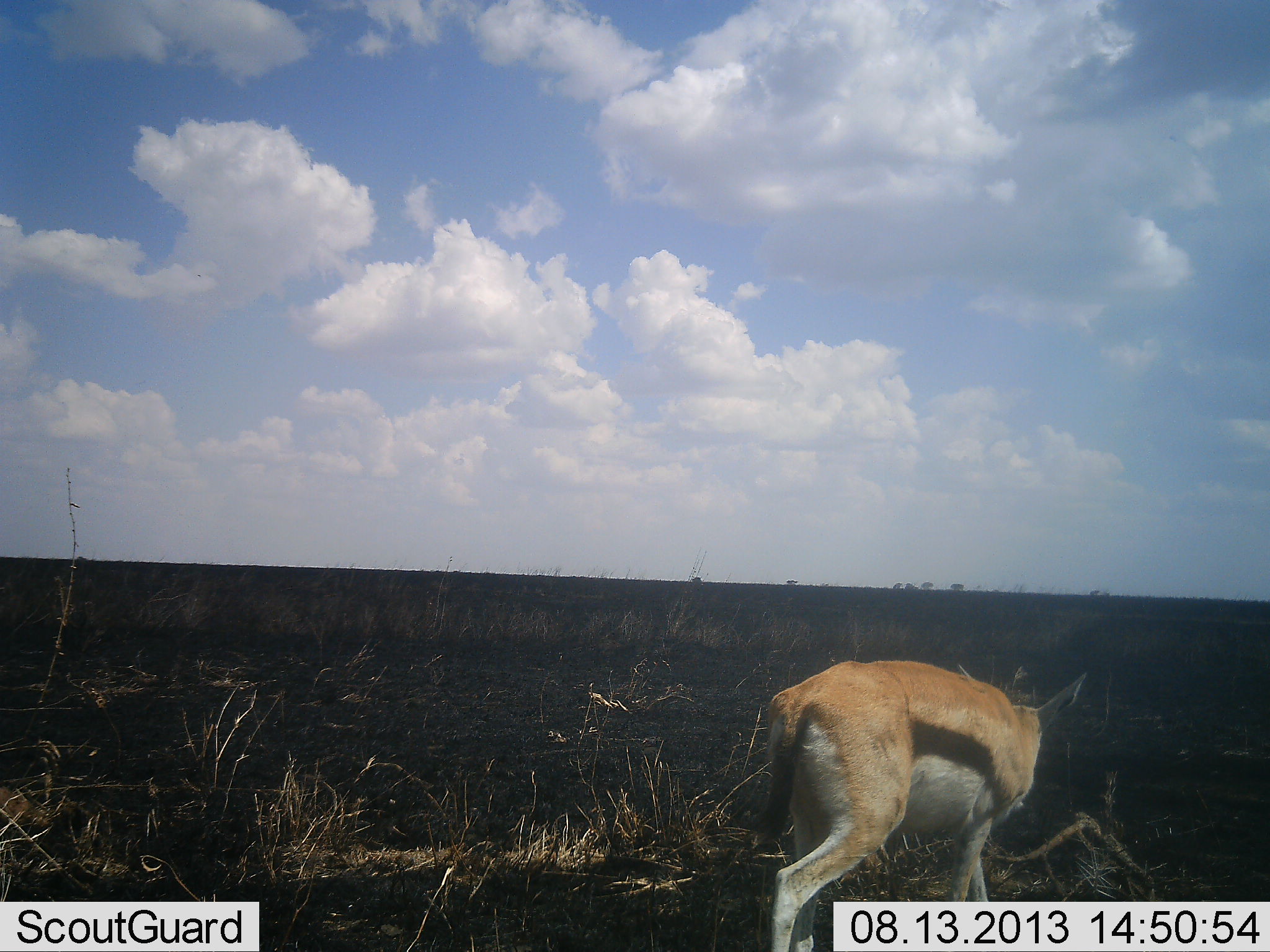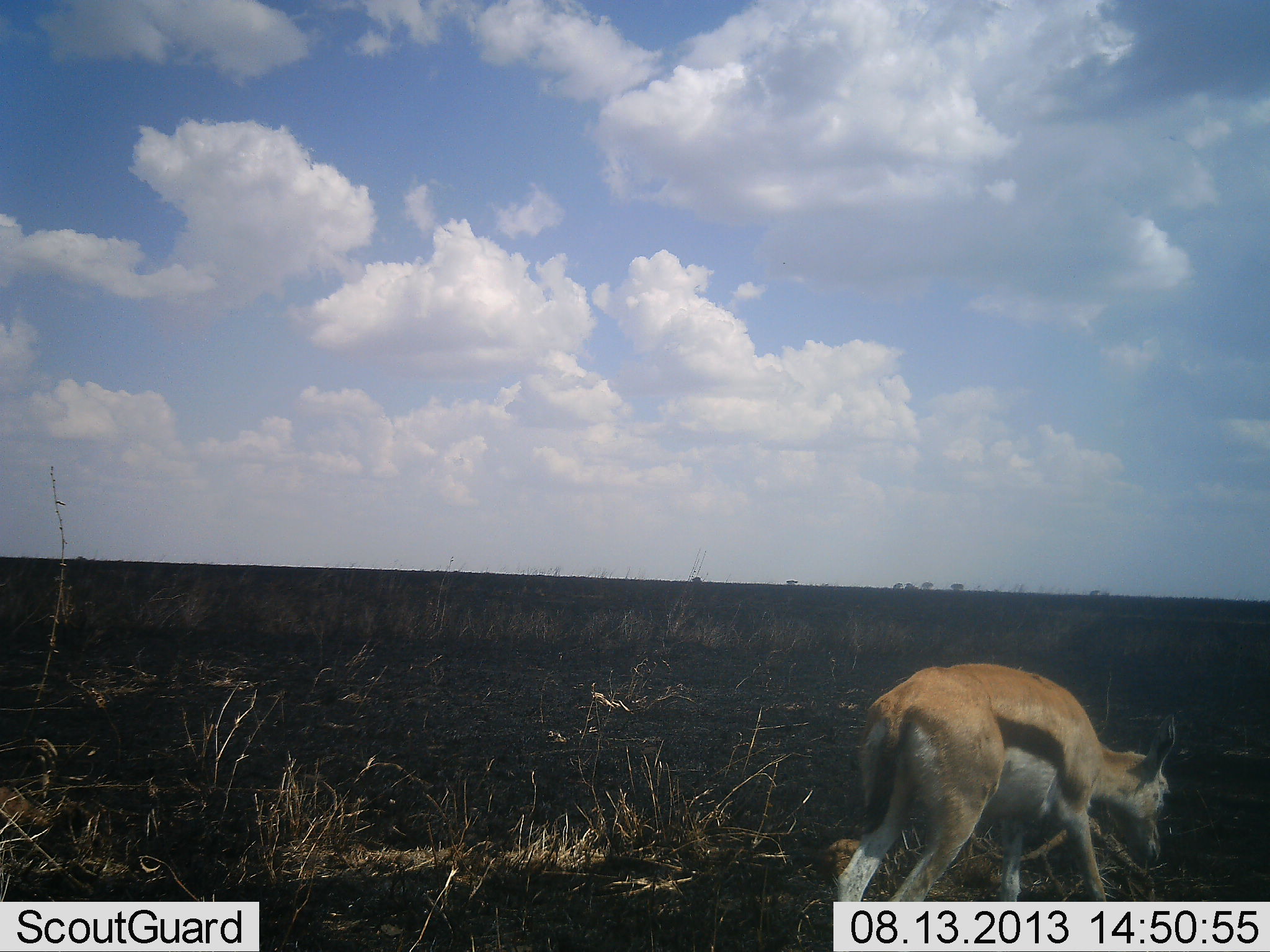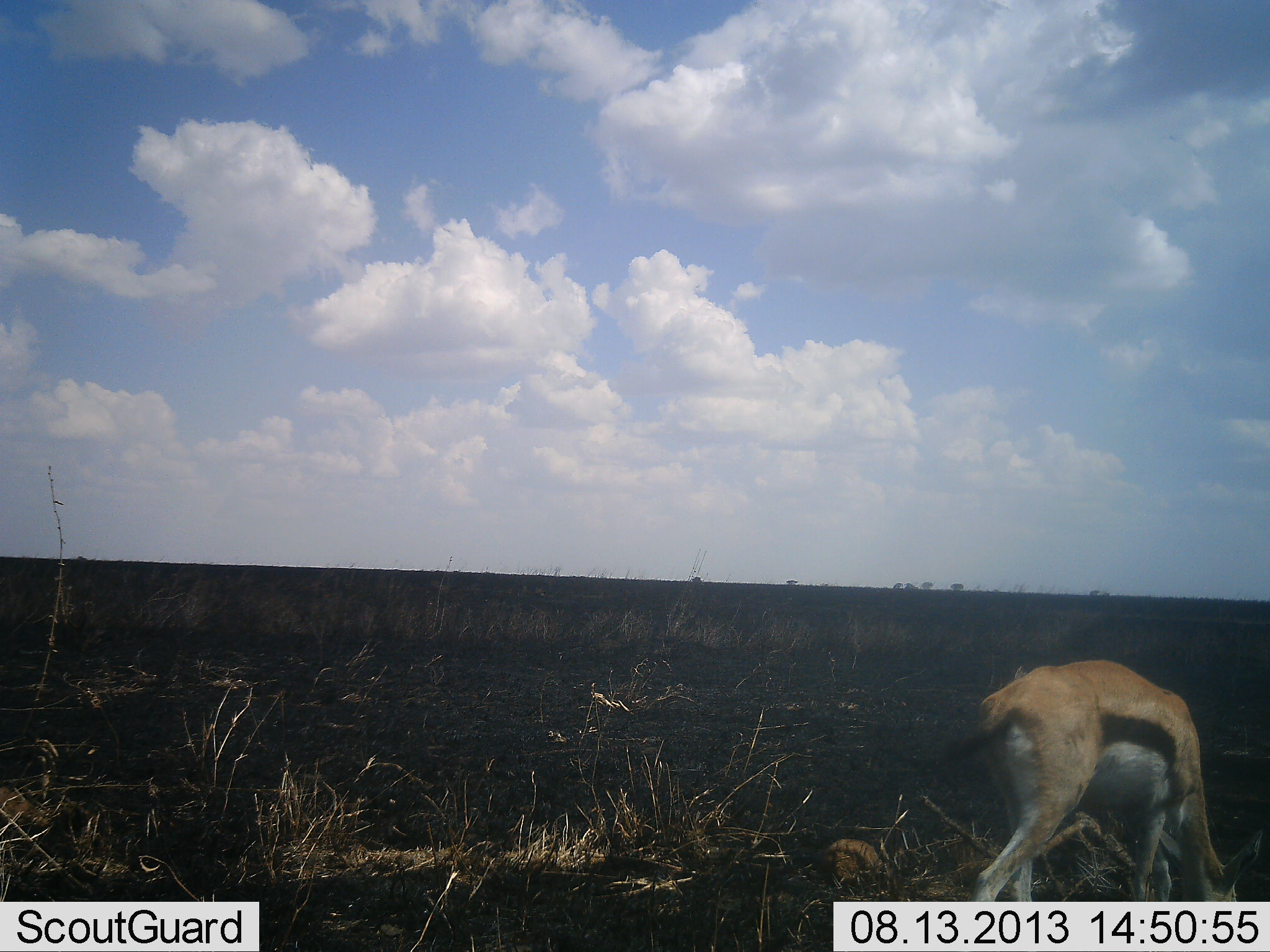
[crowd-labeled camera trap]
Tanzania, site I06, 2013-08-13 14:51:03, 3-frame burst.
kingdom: Animalia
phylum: Chordata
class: Mammalia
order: Artiodactyla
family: Bovidae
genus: Eudorcas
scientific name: Eudorcas thomsonii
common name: thomson's gazelle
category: gazellethomsons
Gazellethomsons (thomson's gazelle) (Eudorcas thomsonii), count 1. Behavior (volunteer vote fractions): standing 4%, resting 0%, moving 71%, interacting 0%. Young present (vote fraction): 4%. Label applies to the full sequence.